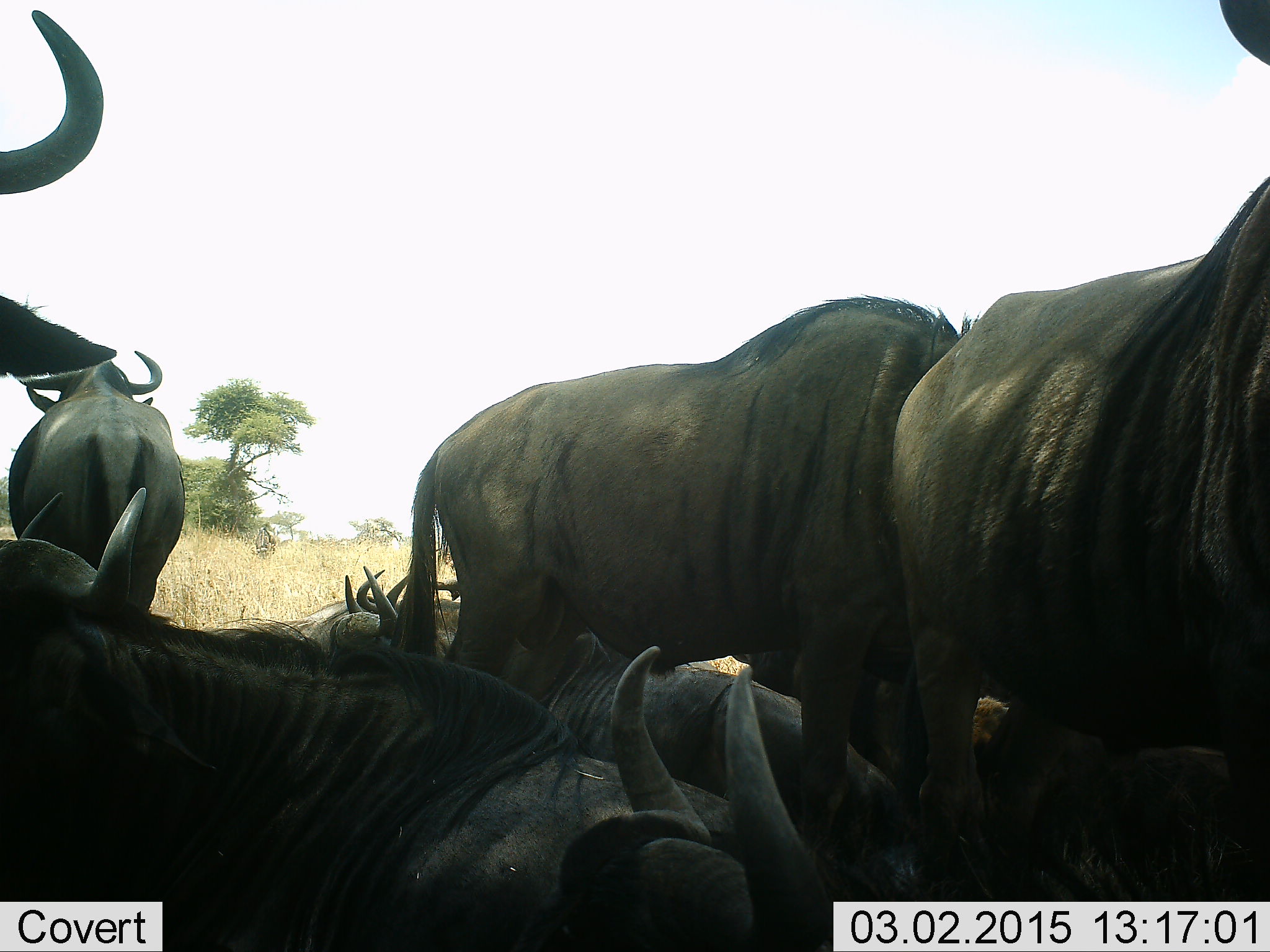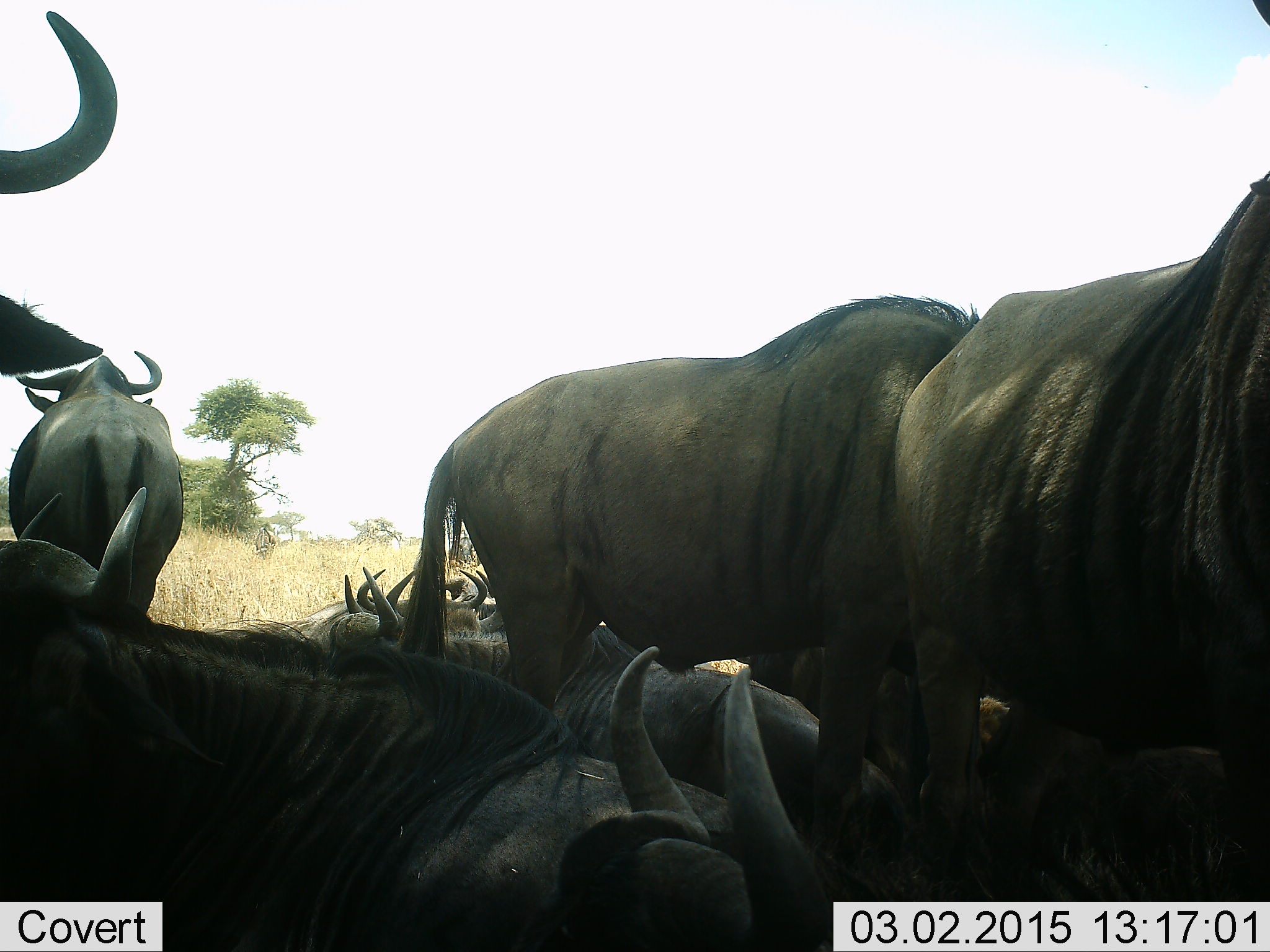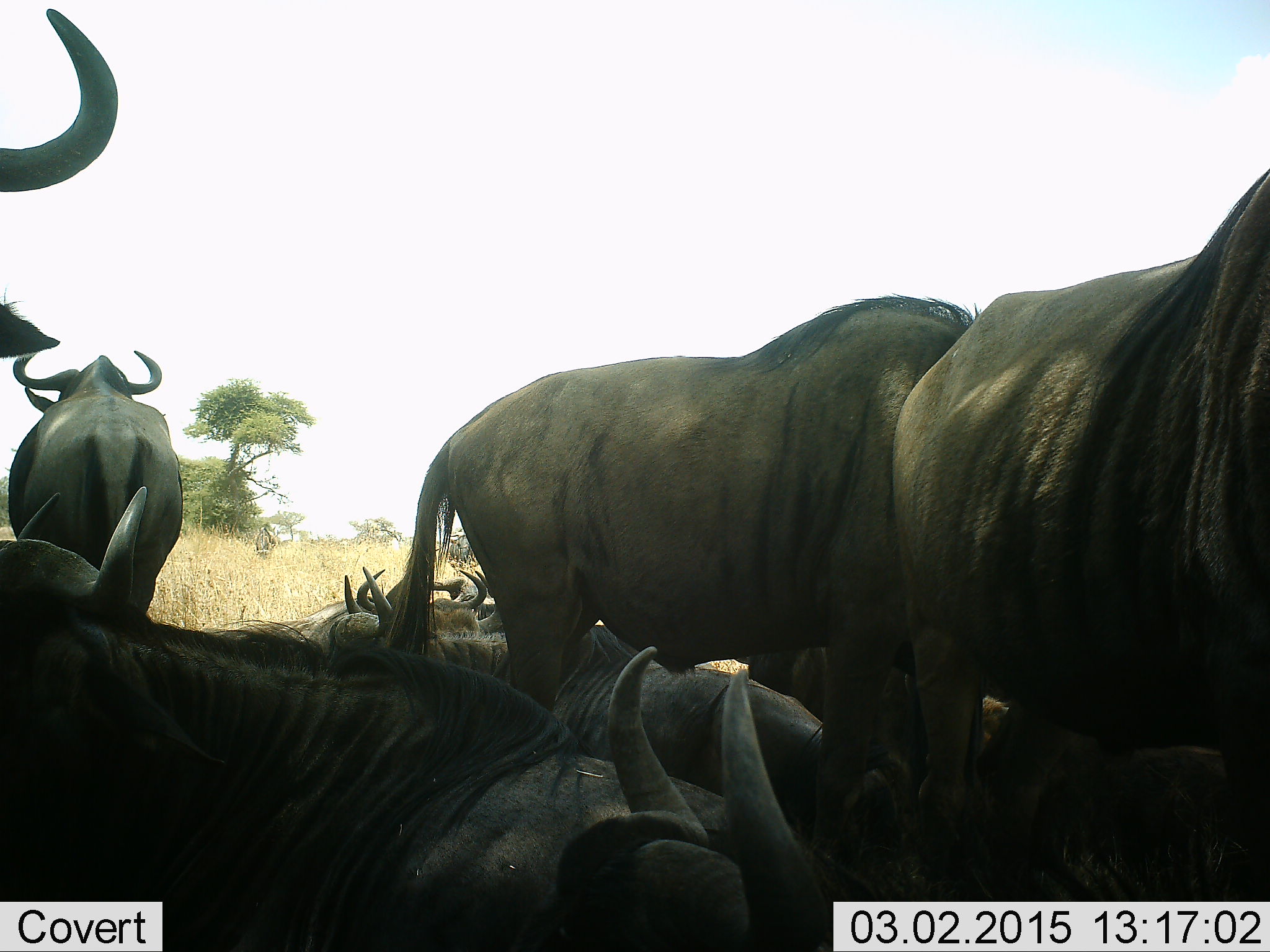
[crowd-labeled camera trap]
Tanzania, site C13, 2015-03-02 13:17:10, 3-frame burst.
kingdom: Animalia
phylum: Chordata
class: Mammalia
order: Artiodactyla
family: Bovidae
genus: Connochaetes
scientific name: Connochaetes taurinus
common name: blue wildebeest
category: wildebeest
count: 11-50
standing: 80%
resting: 90%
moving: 0%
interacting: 20%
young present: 0%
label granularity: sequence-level